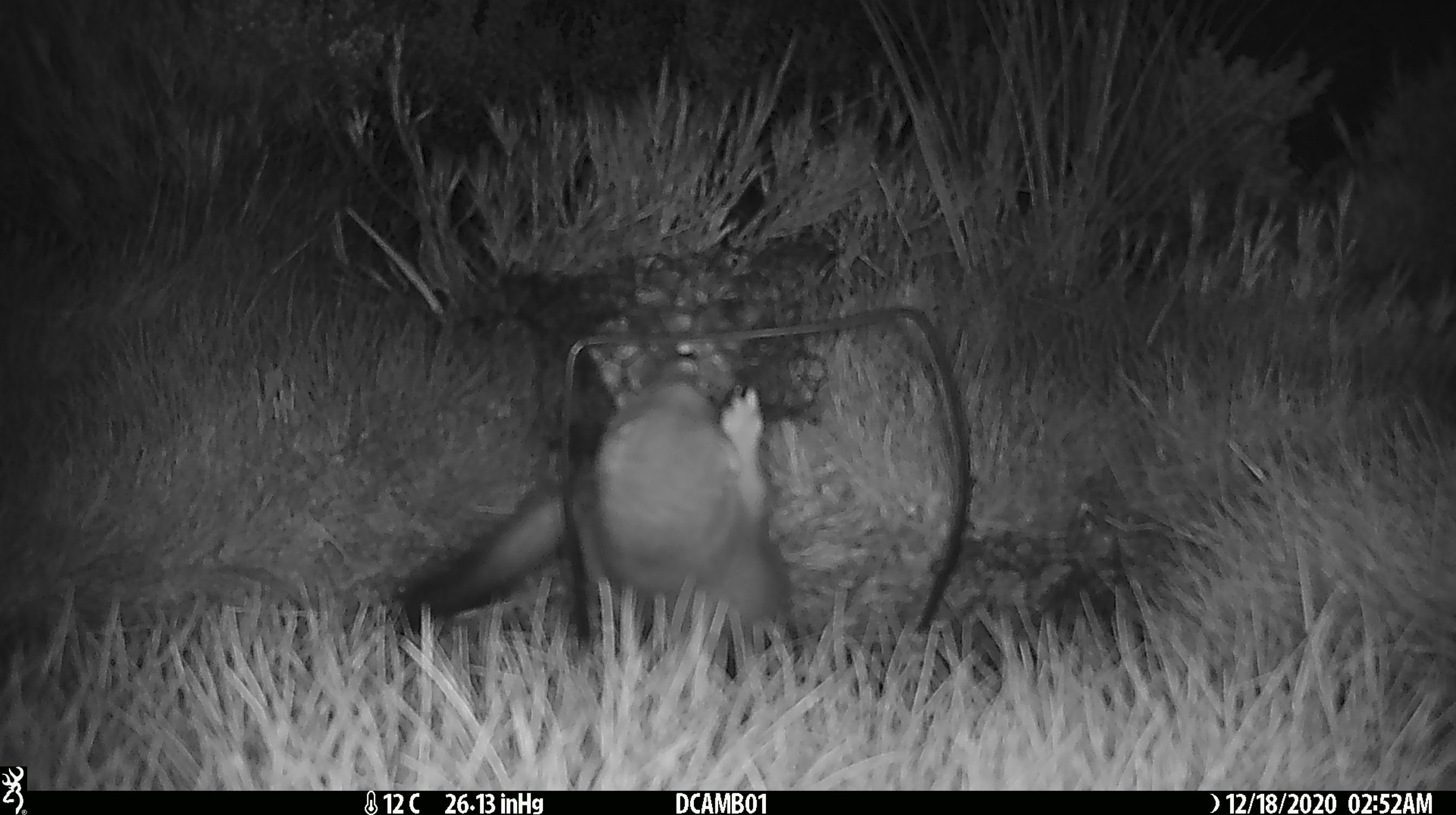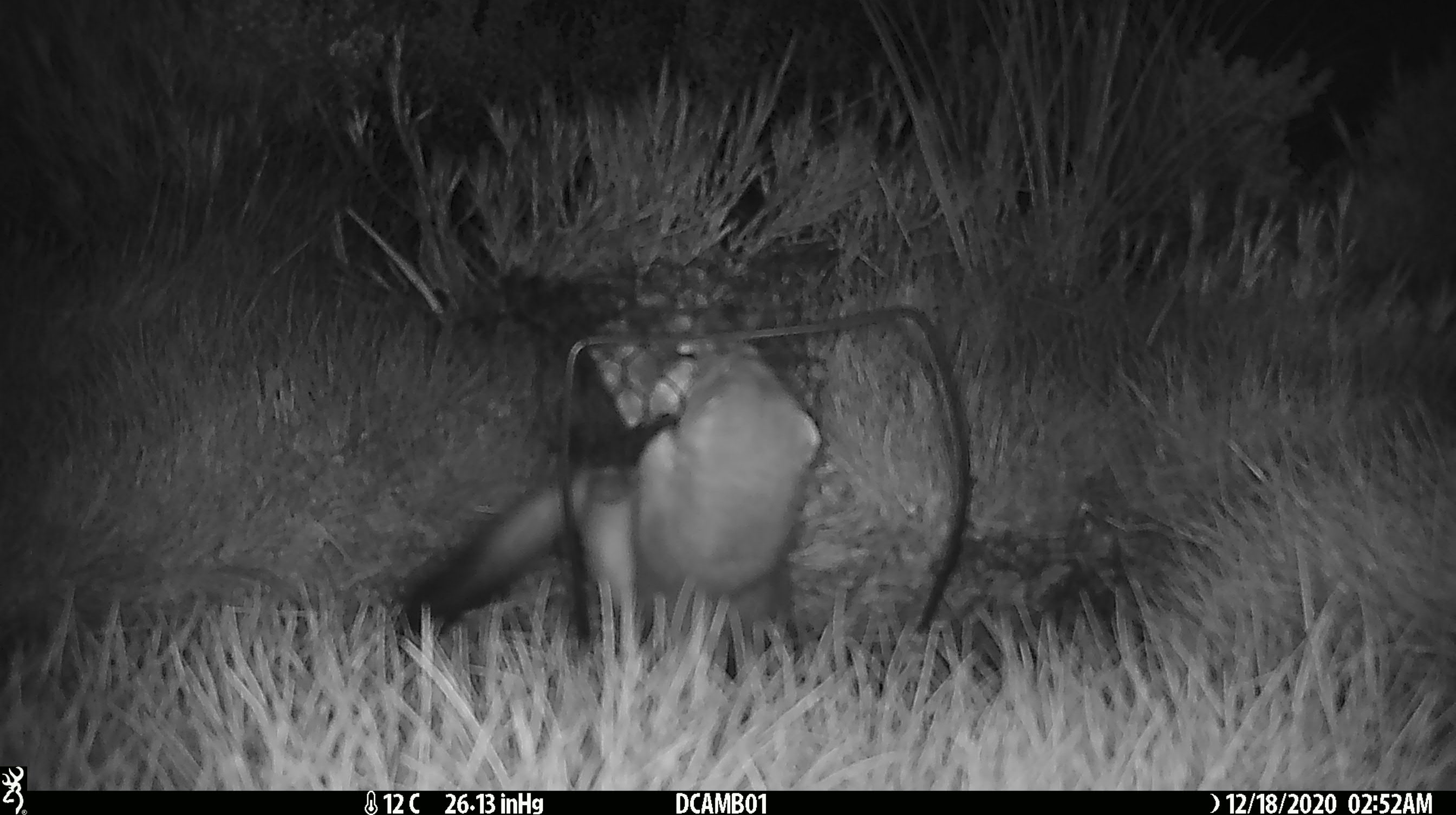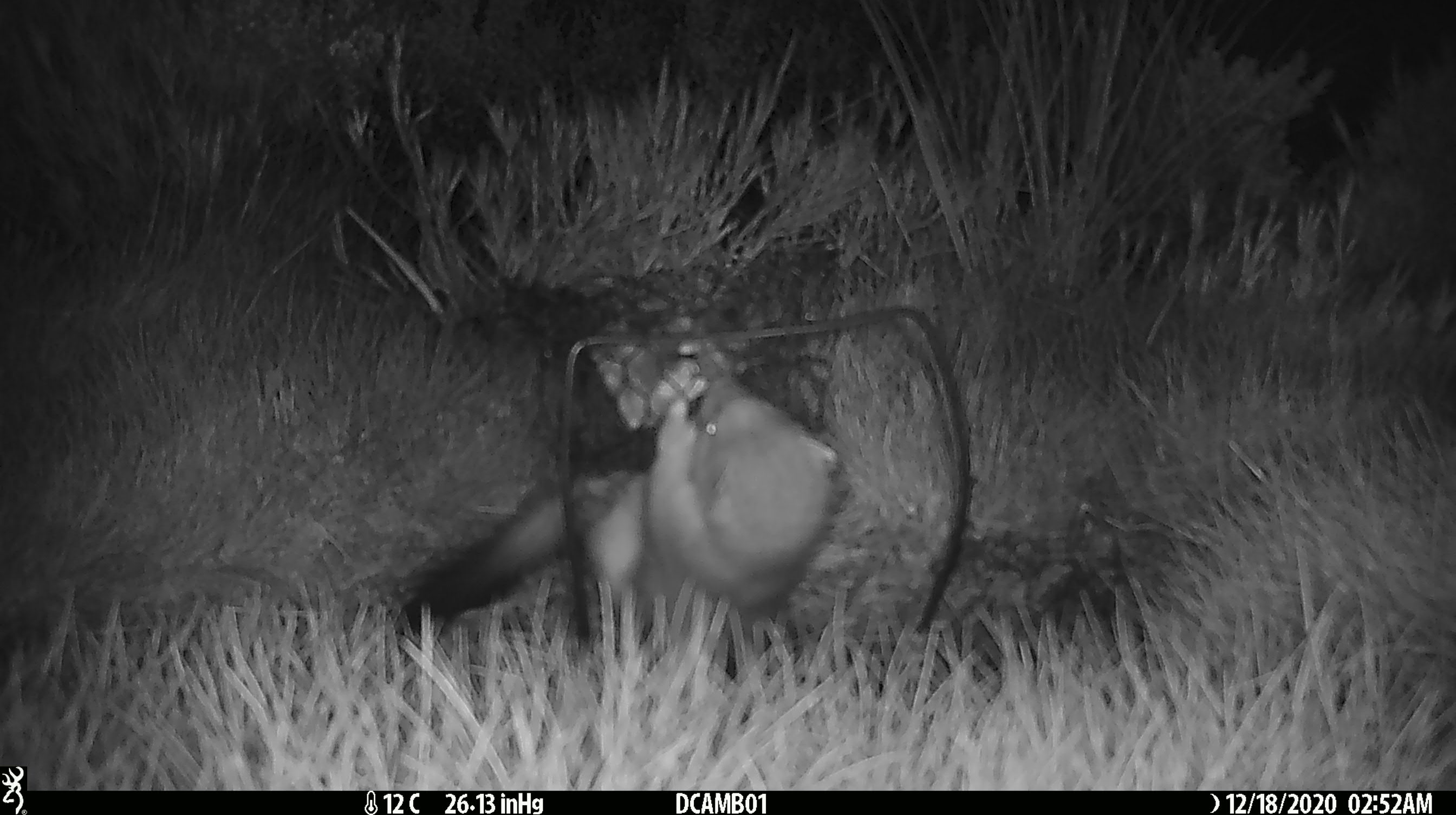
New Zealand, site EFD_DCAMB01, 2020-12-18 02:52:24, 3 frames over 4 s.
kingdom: Animalia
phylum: Chordata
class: Mammalia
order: Carnivora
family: Mustelidae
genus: Mustela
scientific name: Mustela erminea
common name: stoat